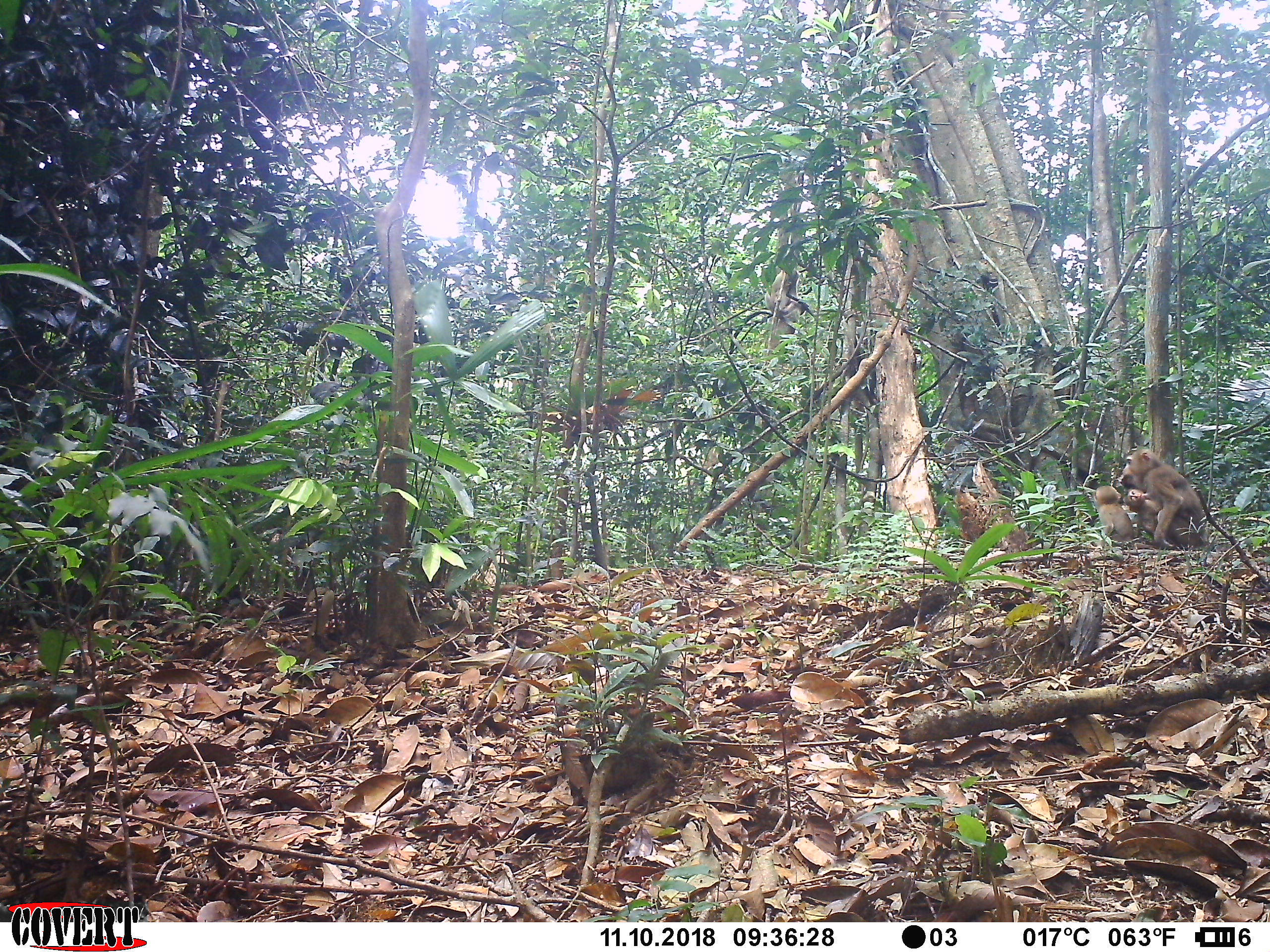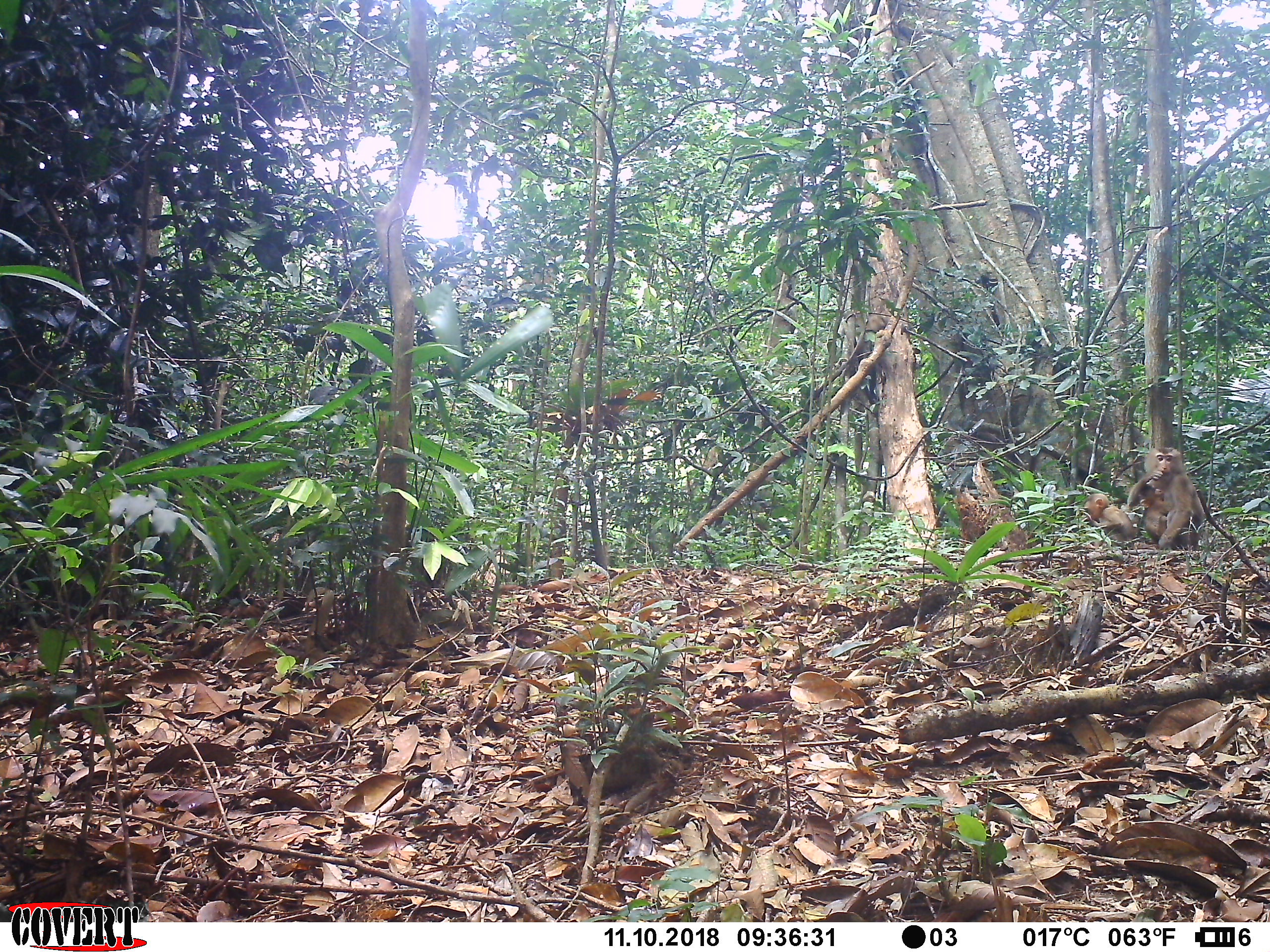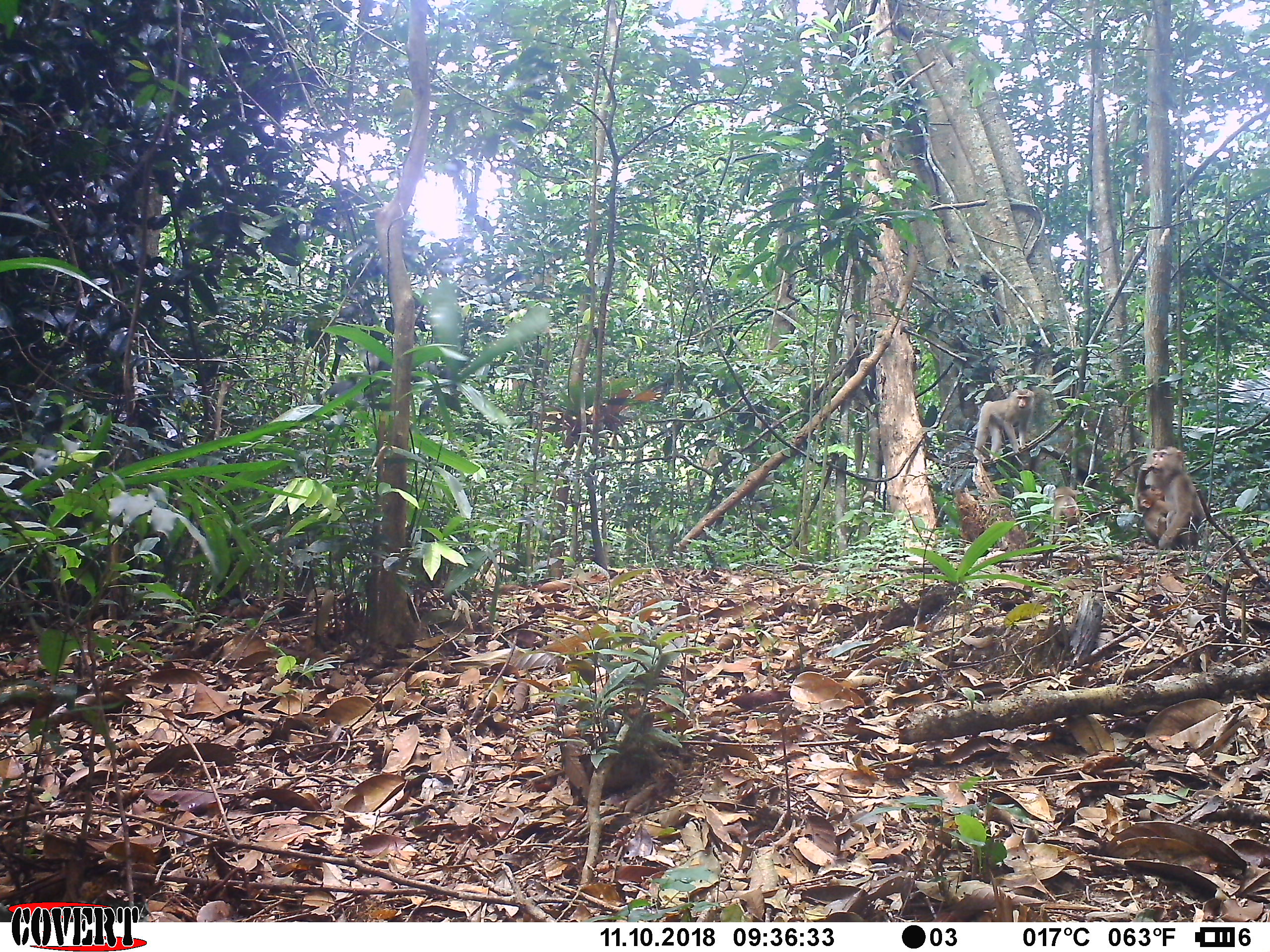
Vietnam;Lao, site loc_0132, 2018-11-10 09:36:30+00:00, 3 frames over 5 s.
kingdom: Animalia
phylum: Chordata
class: Mammalia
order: Primates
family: Cercopithecidae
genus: Macaca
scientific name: Macaca nemestrina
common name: pig-tailed macaque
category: pig tailed macaque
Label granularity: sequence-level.